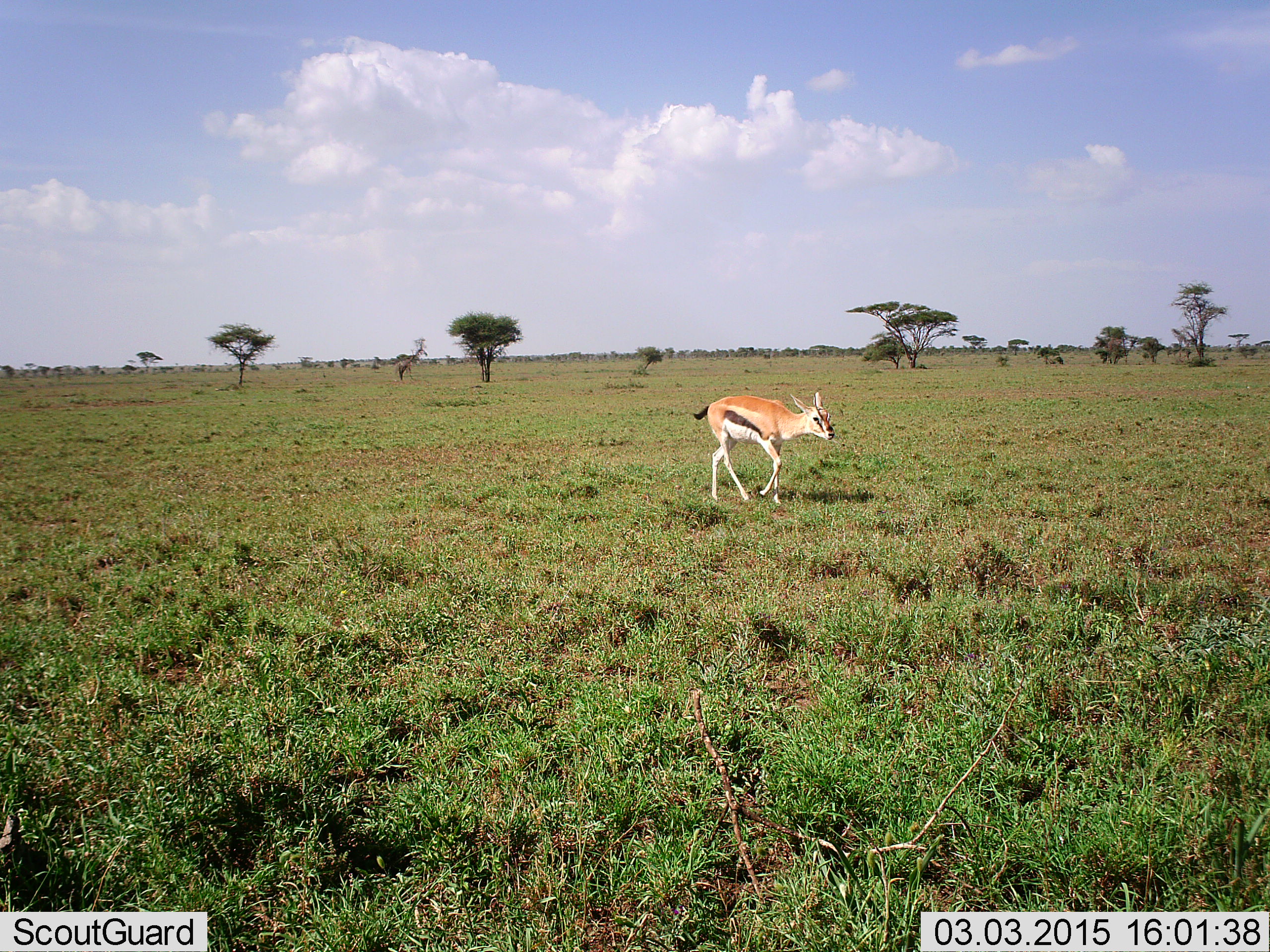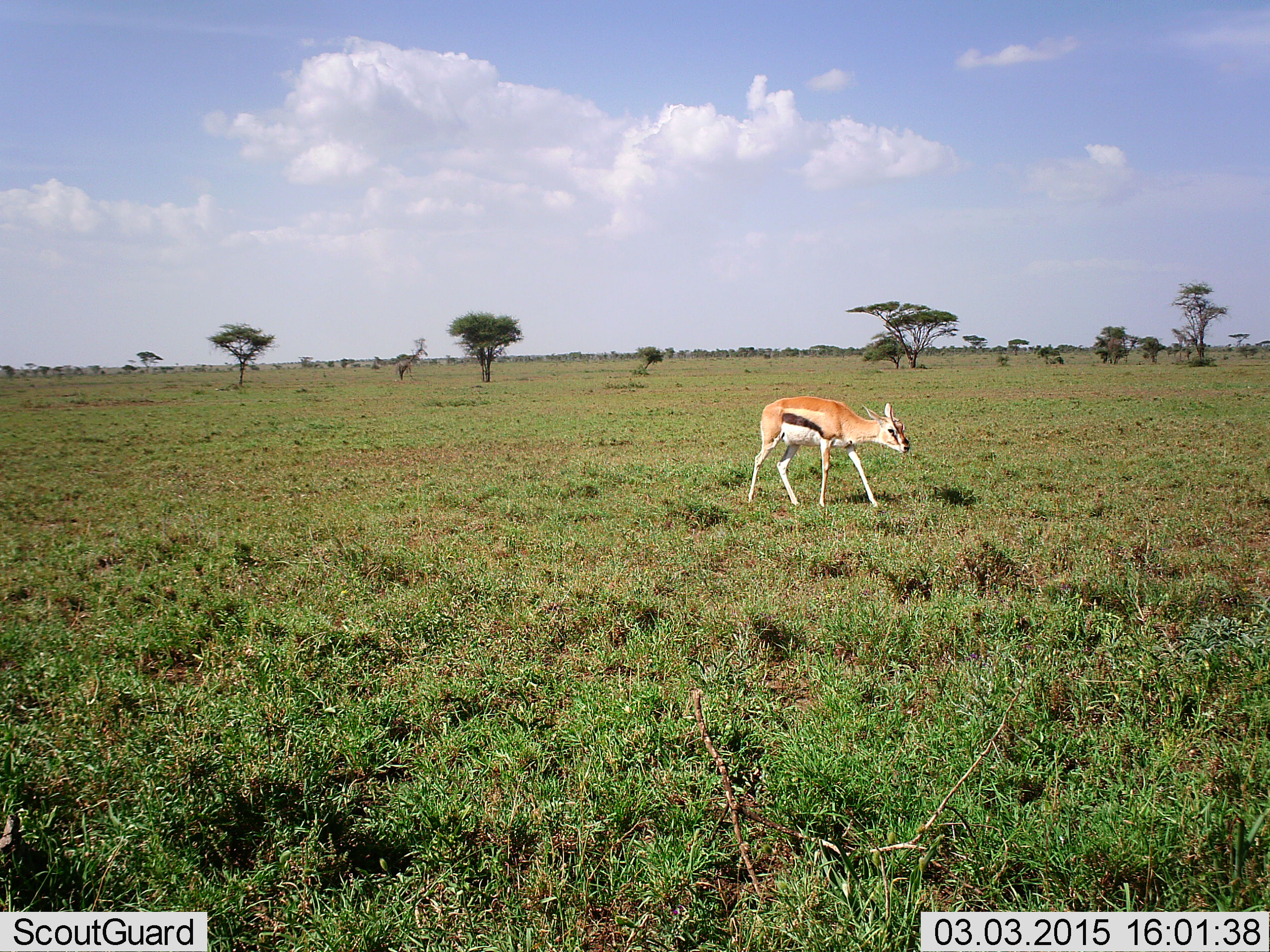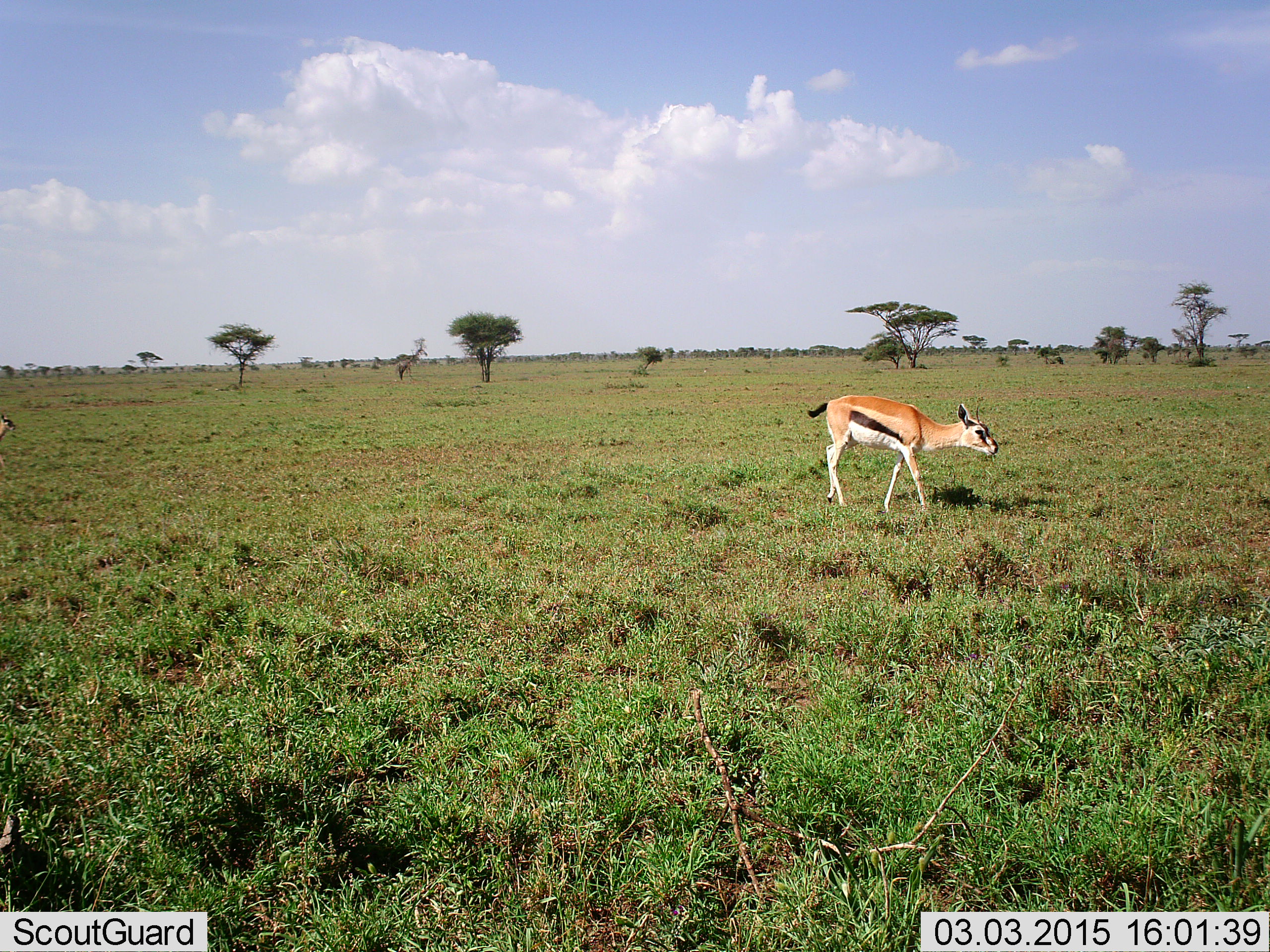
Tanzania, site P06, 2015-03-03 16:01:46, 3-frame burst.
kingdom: Animalia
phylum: Chordata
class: Mammalia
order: Artiodactyla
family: Bovidae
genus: Eudorcas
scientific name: Eudorcas thomsonii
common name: thomson's gazelle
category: gazellethomsons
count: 1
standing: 0%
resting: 0%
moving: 100%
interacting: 0%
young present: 0%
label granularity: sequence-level